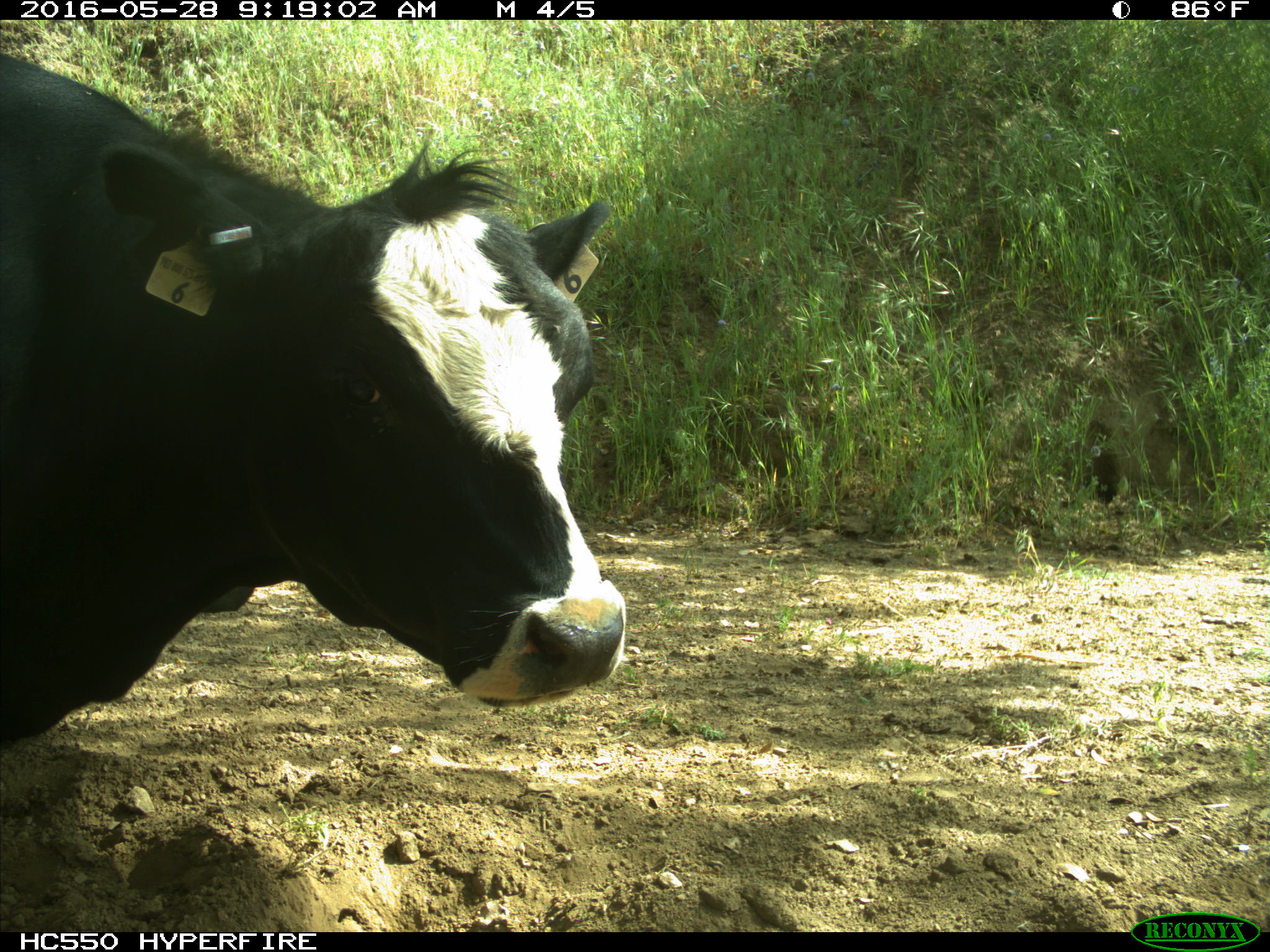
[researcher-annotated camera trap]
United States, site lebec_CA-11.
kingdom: Animalia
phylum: Chordata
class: Mammalia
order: Artiodactyla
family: Bovidae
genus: Bos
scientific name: Bos taurus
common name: domestic cow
Bos taurus (domestic cow).